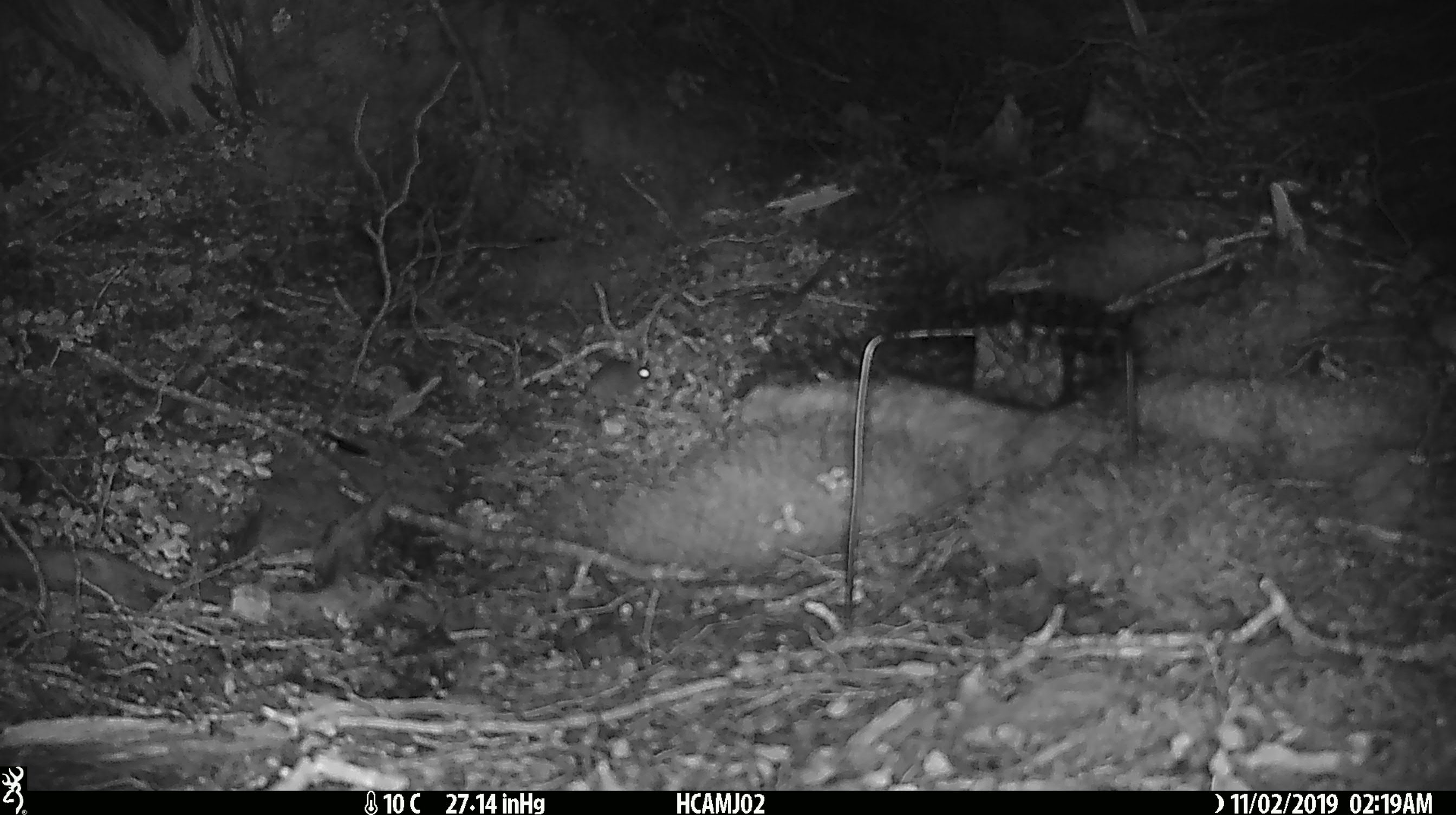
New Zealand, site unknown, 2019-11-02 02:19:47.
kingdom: Animalia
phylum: Chordata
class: Mammalia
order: Rodentia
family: Muridae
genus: Mus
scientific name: Mus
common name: mouse